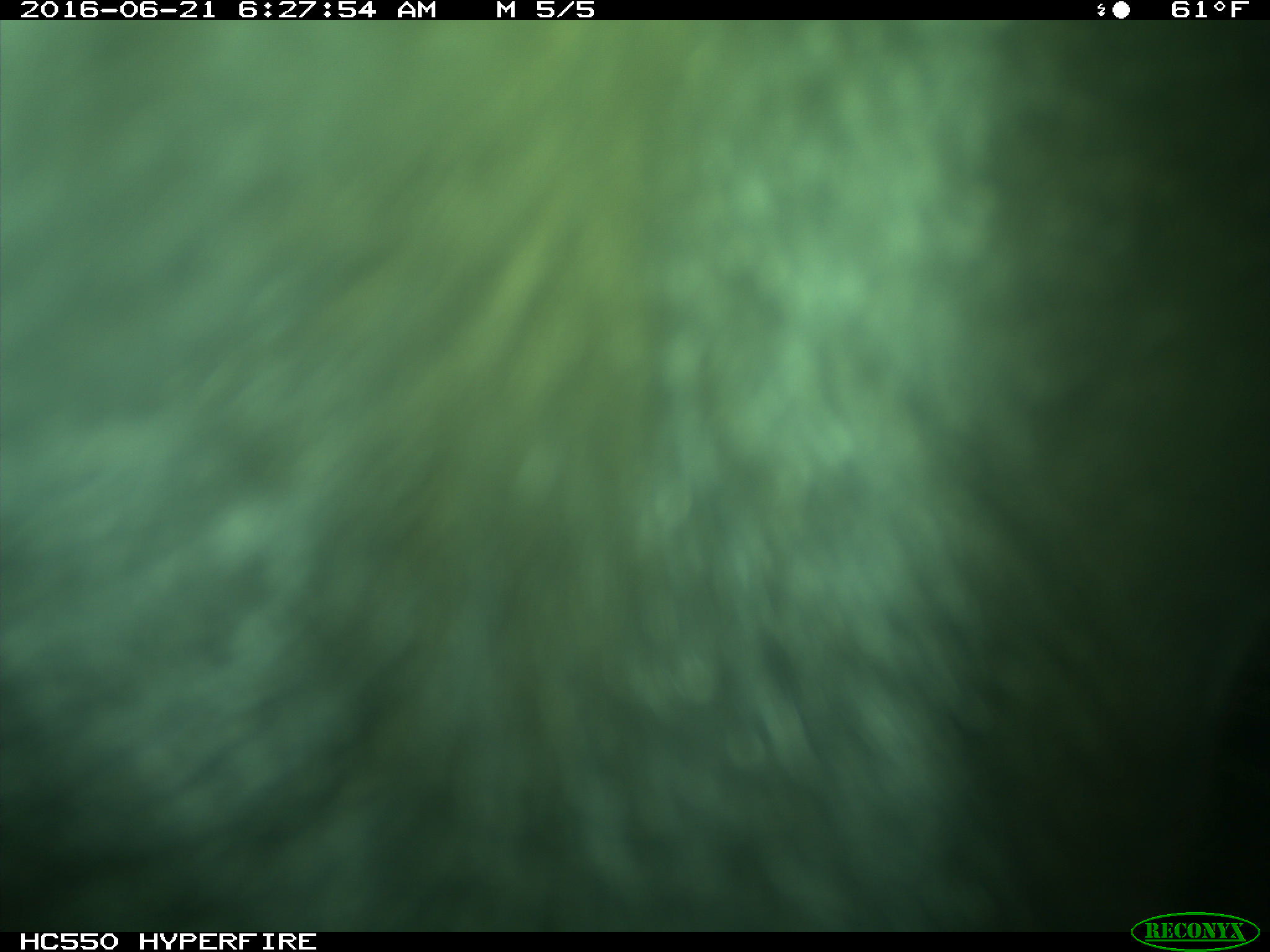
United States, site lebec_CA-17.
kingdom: Animalia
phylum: Chordata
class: Mammalia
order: Artiodactyla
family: Bovidae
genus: Bos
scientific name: Bos taurus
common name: domestic cow